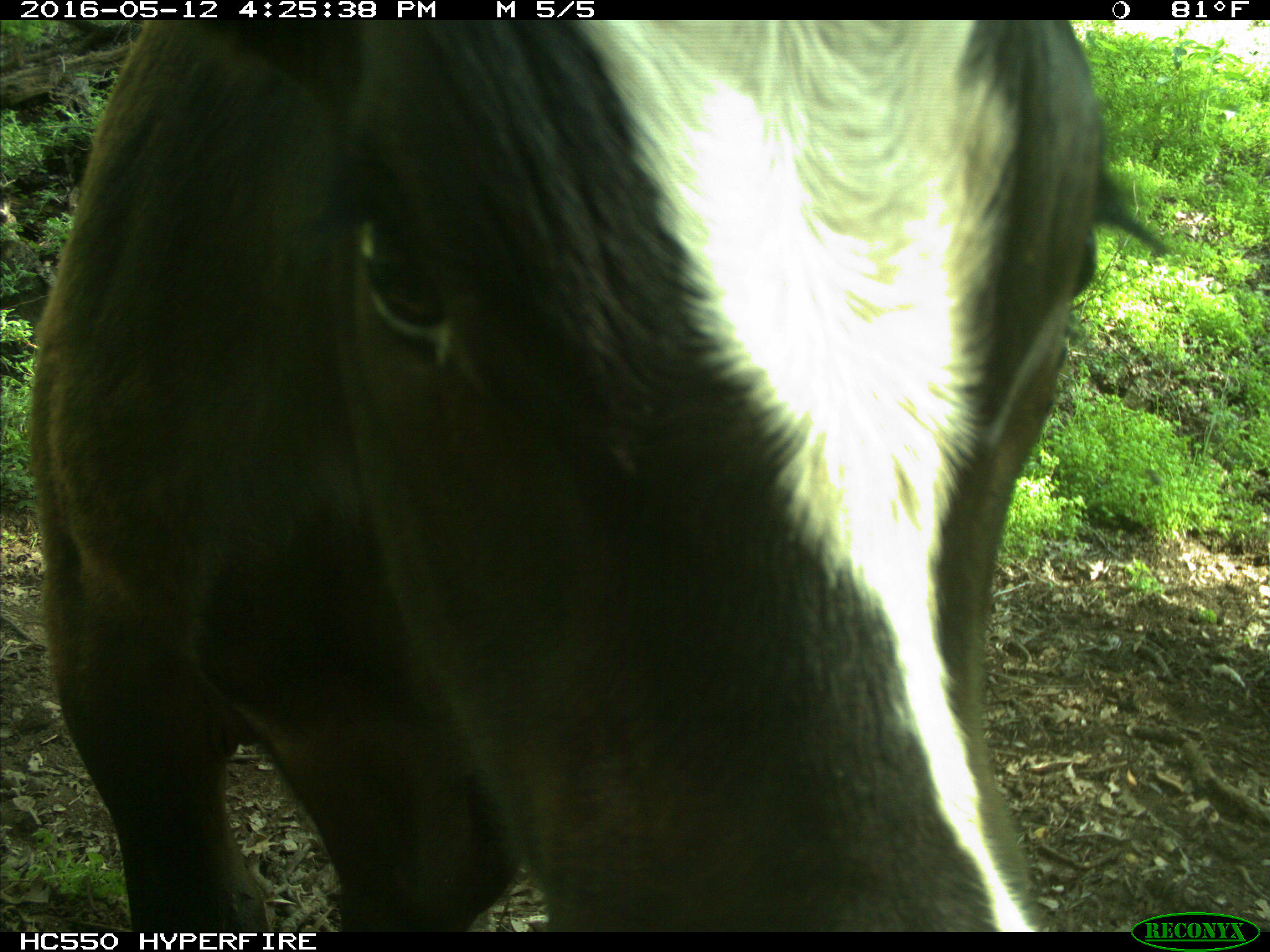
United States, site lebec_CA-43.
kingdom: Animalia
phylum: Chordata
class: Mammalia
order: Artiodactyla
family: Bovidae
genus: Bos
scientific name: Bos taurus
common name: domestic cow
Bos taurus (domestic cow).